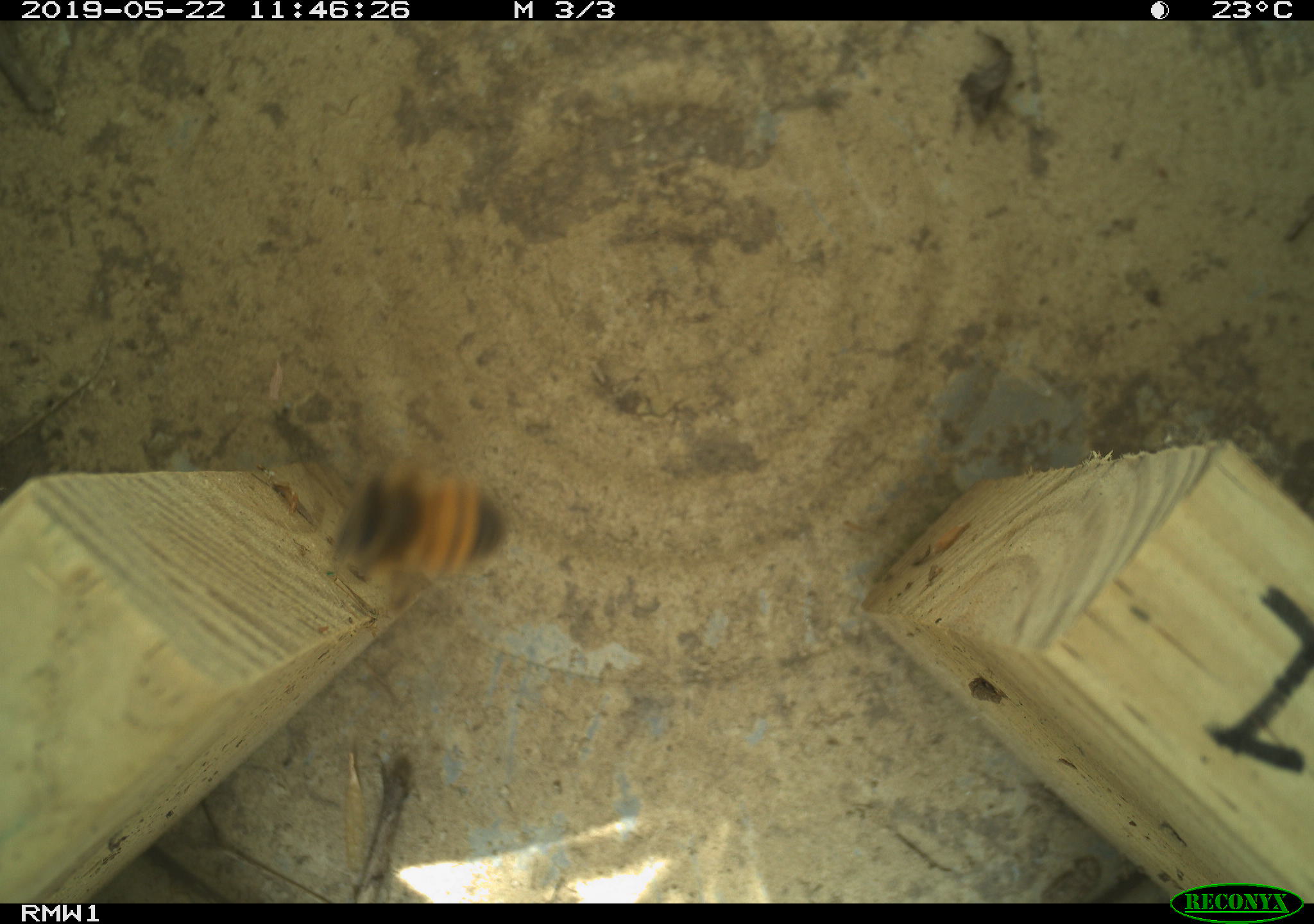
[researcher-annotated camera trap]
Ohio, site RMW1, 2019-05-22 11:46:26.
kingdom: Animalia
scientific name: Animalia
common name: animal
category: invertebrate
Invertebrate (animal) (Animalia).